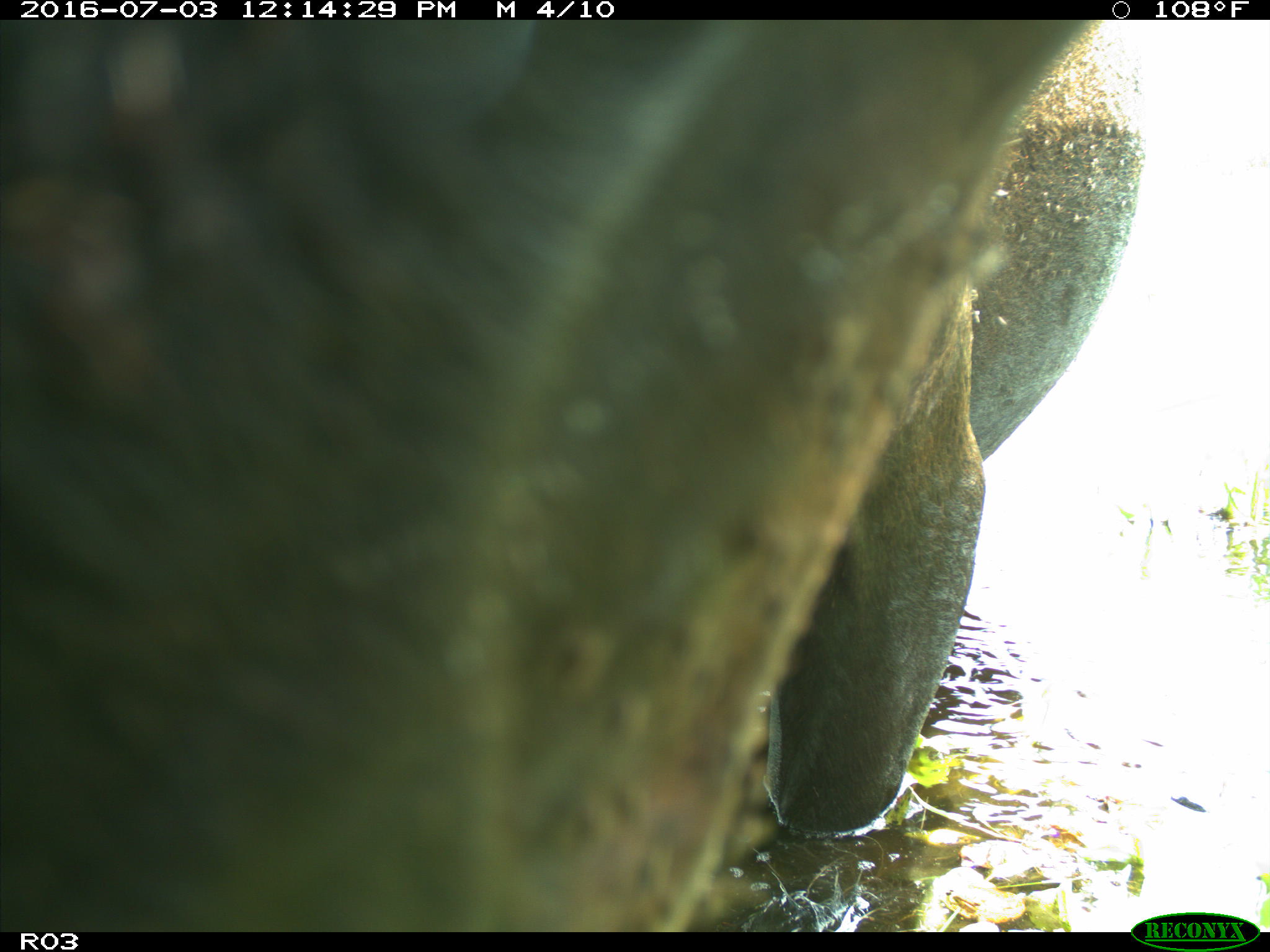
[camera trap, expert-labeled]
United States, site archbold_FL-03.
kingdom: Animalia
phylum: Chordata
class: Mammalia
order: Artiodactyla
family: Bovidae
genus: Bos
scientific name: Bos taurus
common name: domestic cow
Bos taurus (domestic cow).